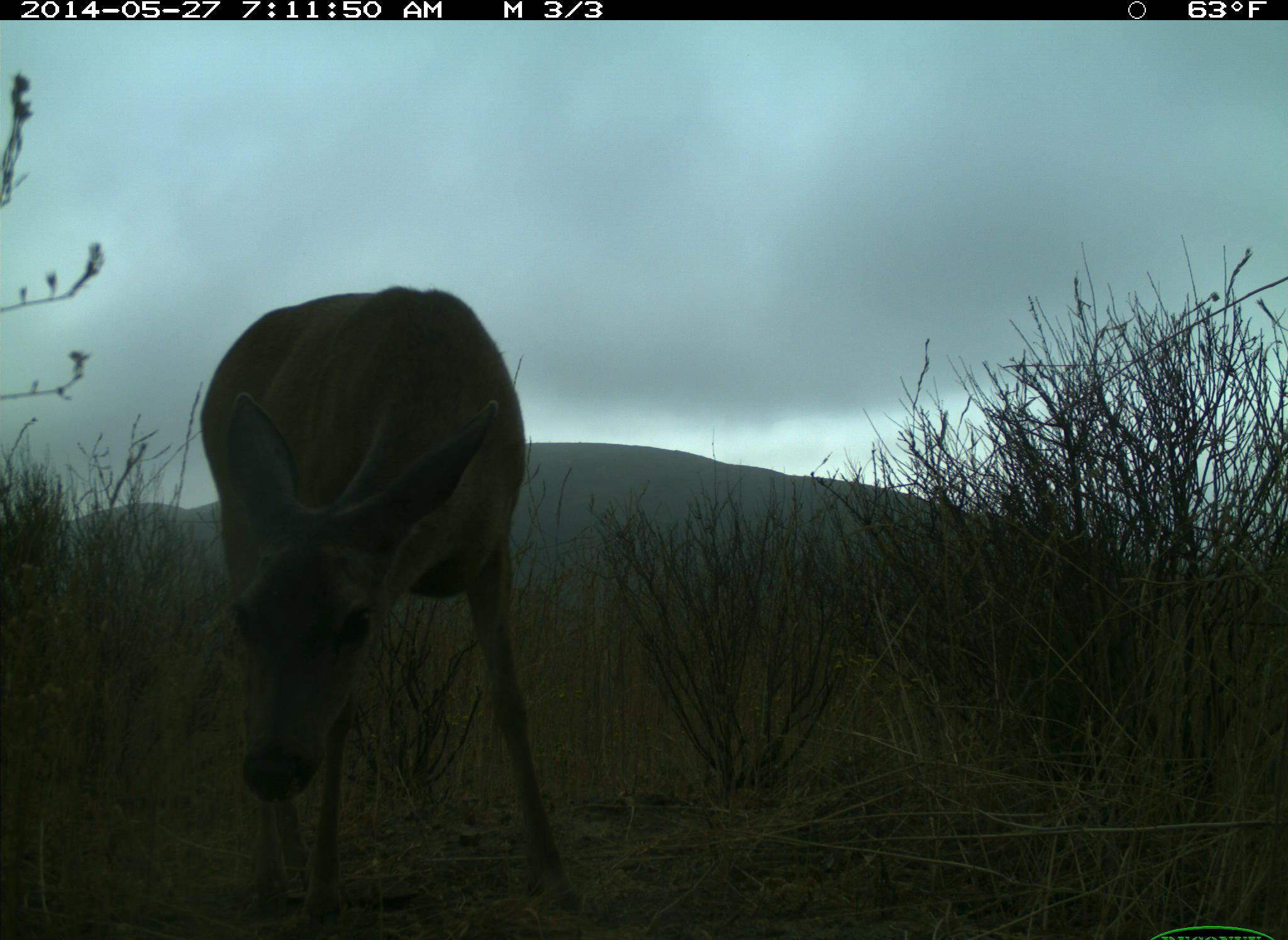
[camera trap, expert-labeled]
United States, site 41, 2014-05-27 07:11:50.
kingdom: Animalia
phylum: Chordata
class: Mammalia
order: Artiodactyla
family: Cervidae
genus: Odocoileus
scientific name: Odocoileus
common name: deer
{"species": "deer (Odocoileus)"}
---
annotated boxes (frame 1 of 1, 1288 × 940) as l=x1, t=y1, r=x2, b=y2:
deer: l=198, t=286, r=587, b=926